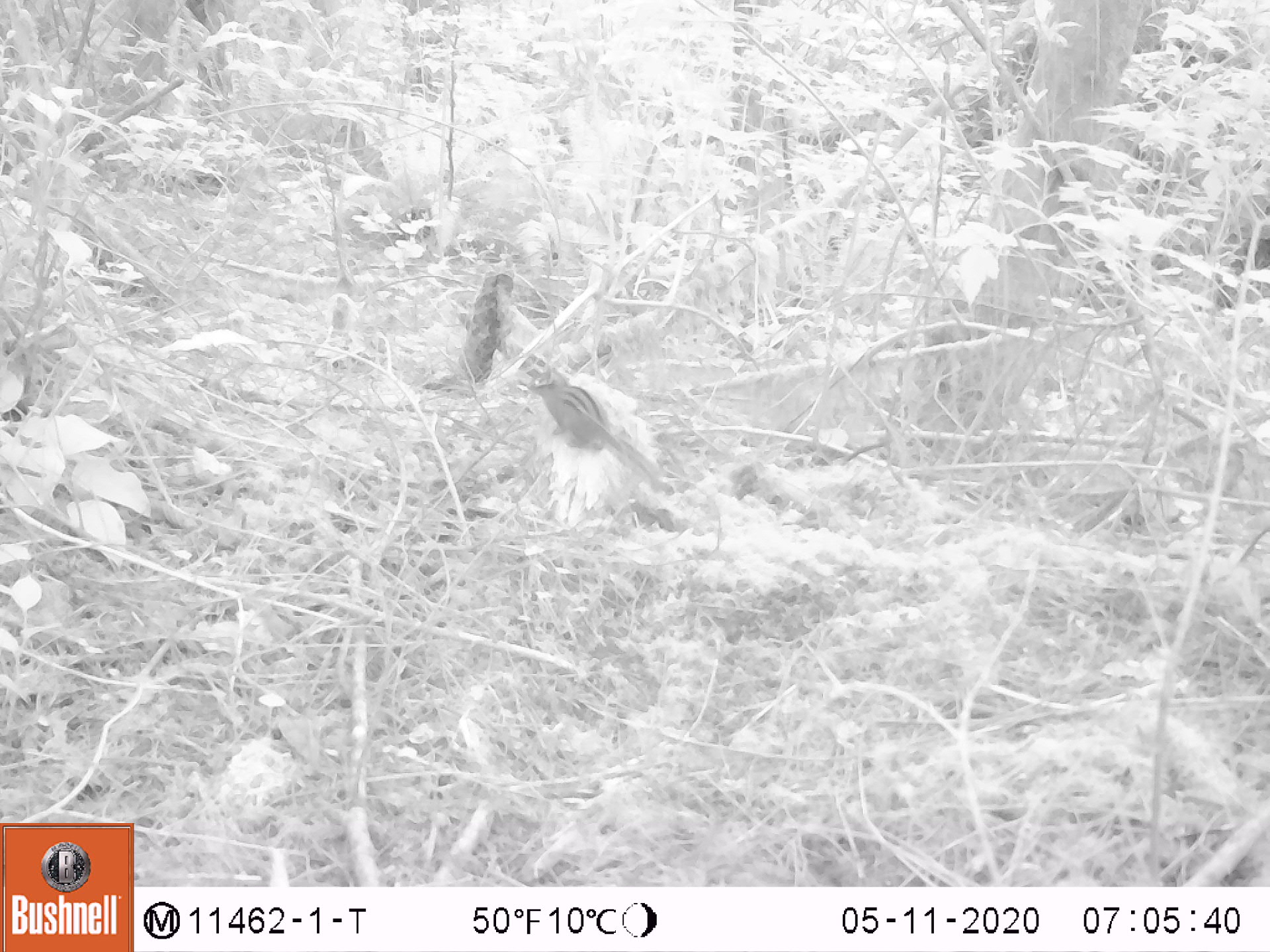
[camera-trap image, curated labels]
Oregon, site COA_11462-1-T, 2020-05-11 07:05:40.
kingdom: Animalia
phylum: Chordata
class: Mammalia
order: Rodentia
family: Sciuridae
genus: Neotamias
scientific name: Neotamias townsendii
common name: townsend's chipmunk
Townsend's chipmunk (Neotamias townsendii).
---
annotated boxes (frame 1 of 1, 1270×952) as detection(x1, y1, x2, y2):
townsend's chipmunk: detection(521, 365, 675, 497)